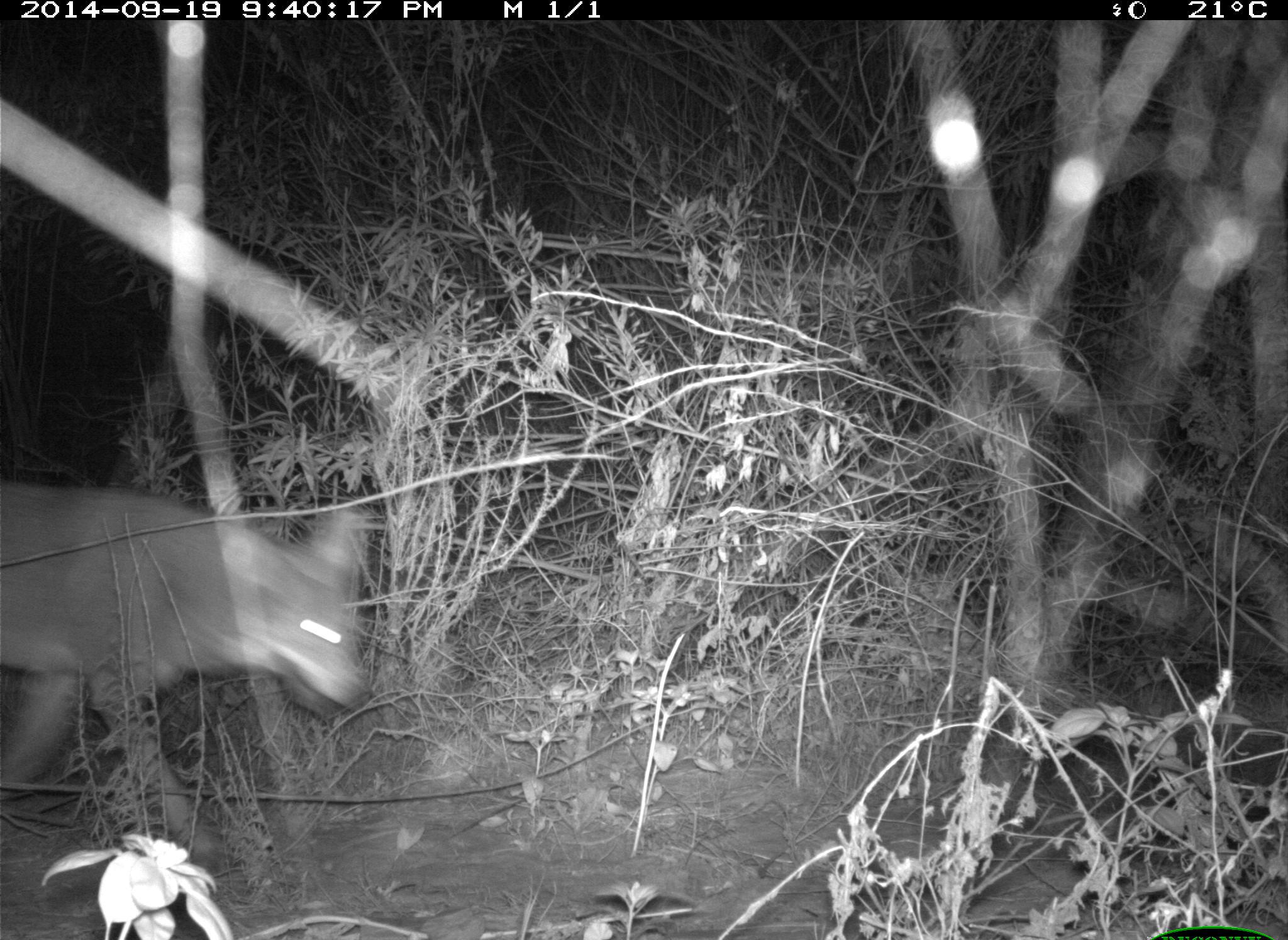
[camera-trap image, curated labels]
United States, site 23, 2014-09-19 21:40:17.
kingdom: Animalia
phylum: Chordata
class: Mammalia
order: Carnivora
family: Canidae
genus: Canis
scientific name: Canis latrans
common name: coyote